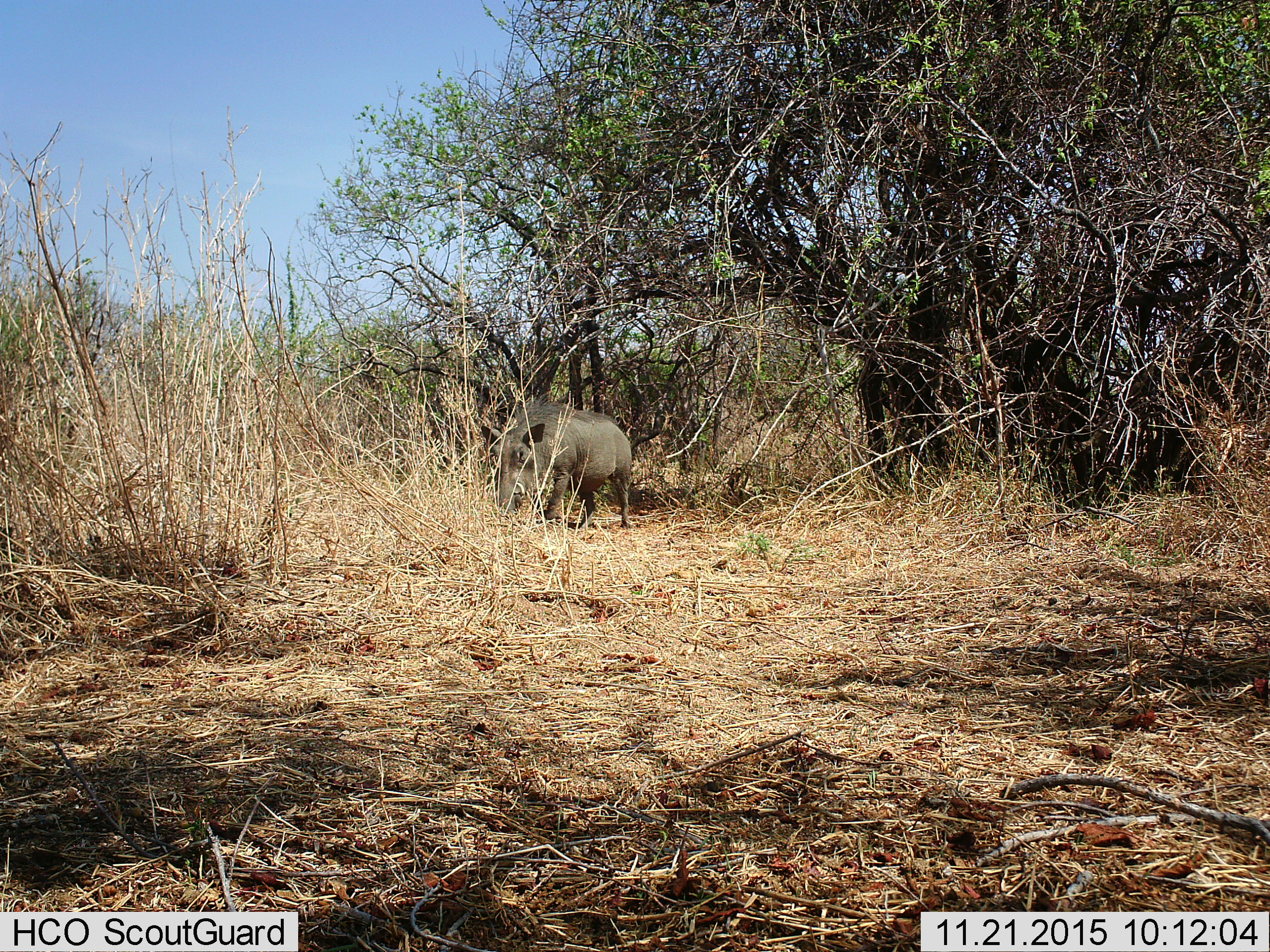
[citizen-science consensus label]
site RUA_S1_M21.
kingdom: Animalia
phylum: Chordata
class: Mammalia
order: Artiodactyla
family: Suidae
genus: Phacochoerus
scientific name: Phacochoerus africanus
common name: warthog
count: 1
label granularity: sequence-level